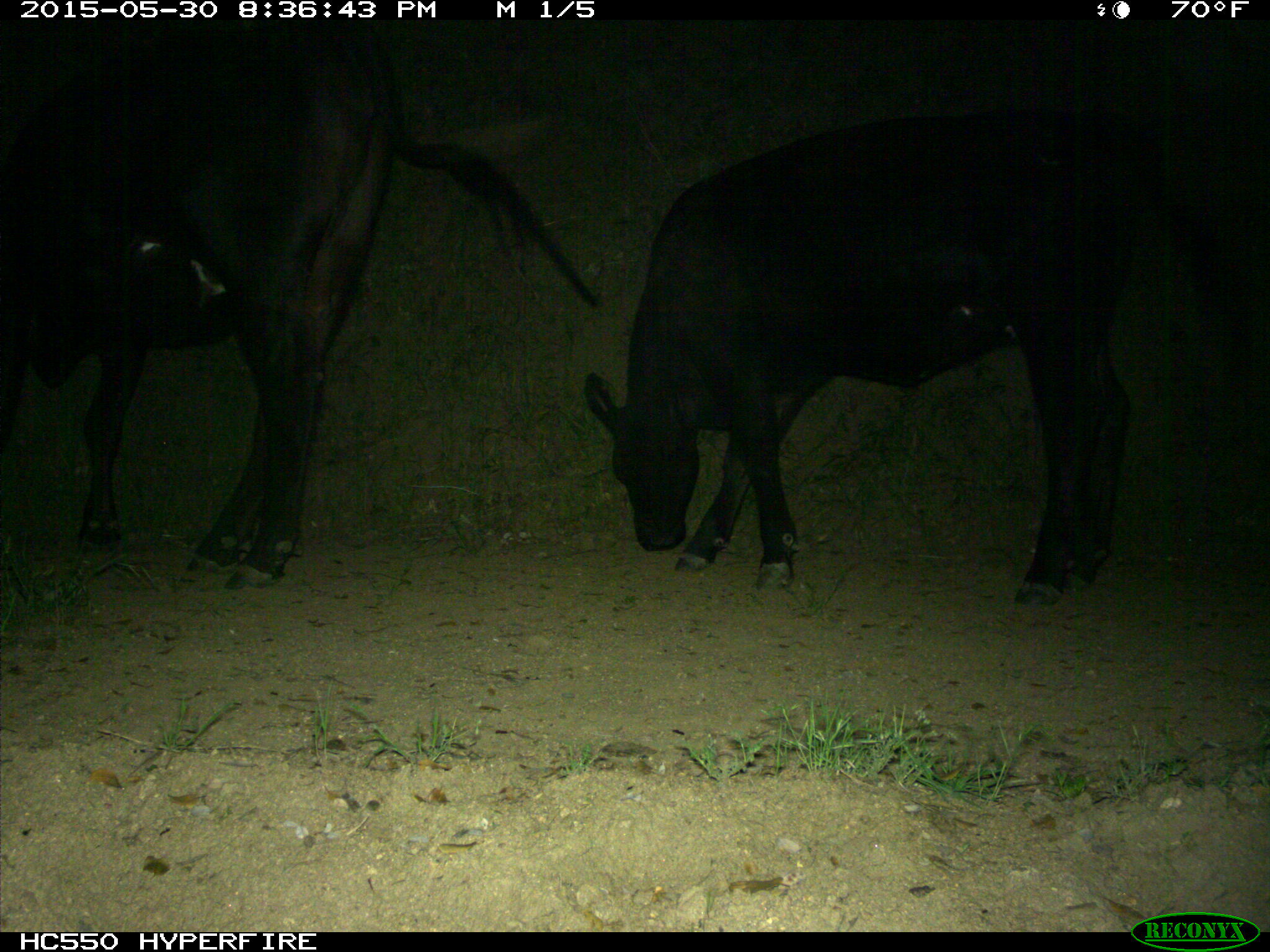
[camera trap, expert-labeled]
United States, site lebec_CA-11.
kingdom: Animalia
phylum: Chordata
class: Mammalia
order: Artiodactyla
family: Bovidae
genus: Bos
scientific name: Bos taurus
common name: domestic cow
Bos taurus (domestic cow).